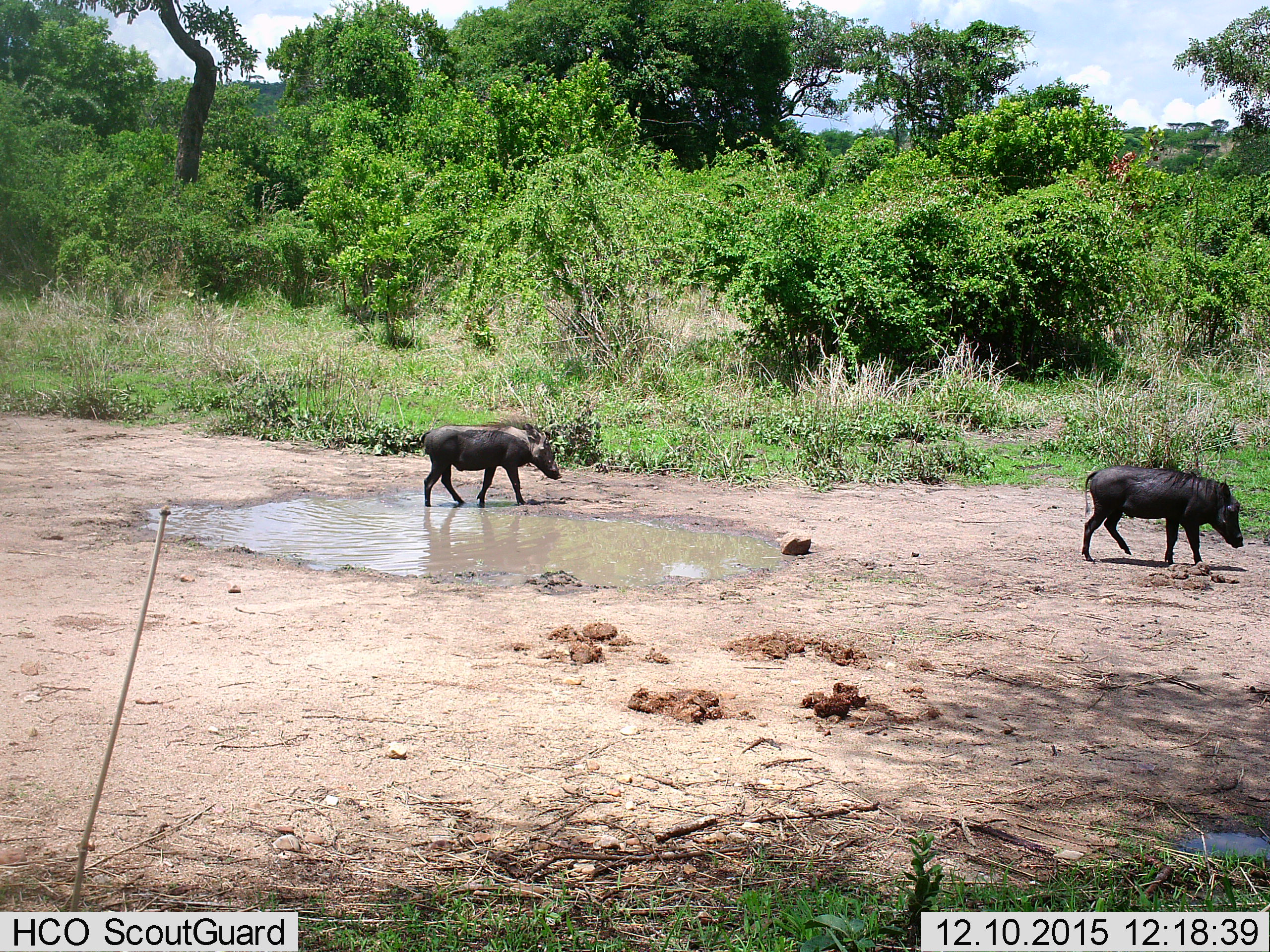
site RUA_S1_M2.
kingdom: Animalia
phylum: Chordata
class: Mammalia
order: Artiodactyla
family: Suidae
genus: Phacochoerus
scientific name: Phacochoerus africanus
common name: warthog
Warthog (Phacochoerus africanus), count 2. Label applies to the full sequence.